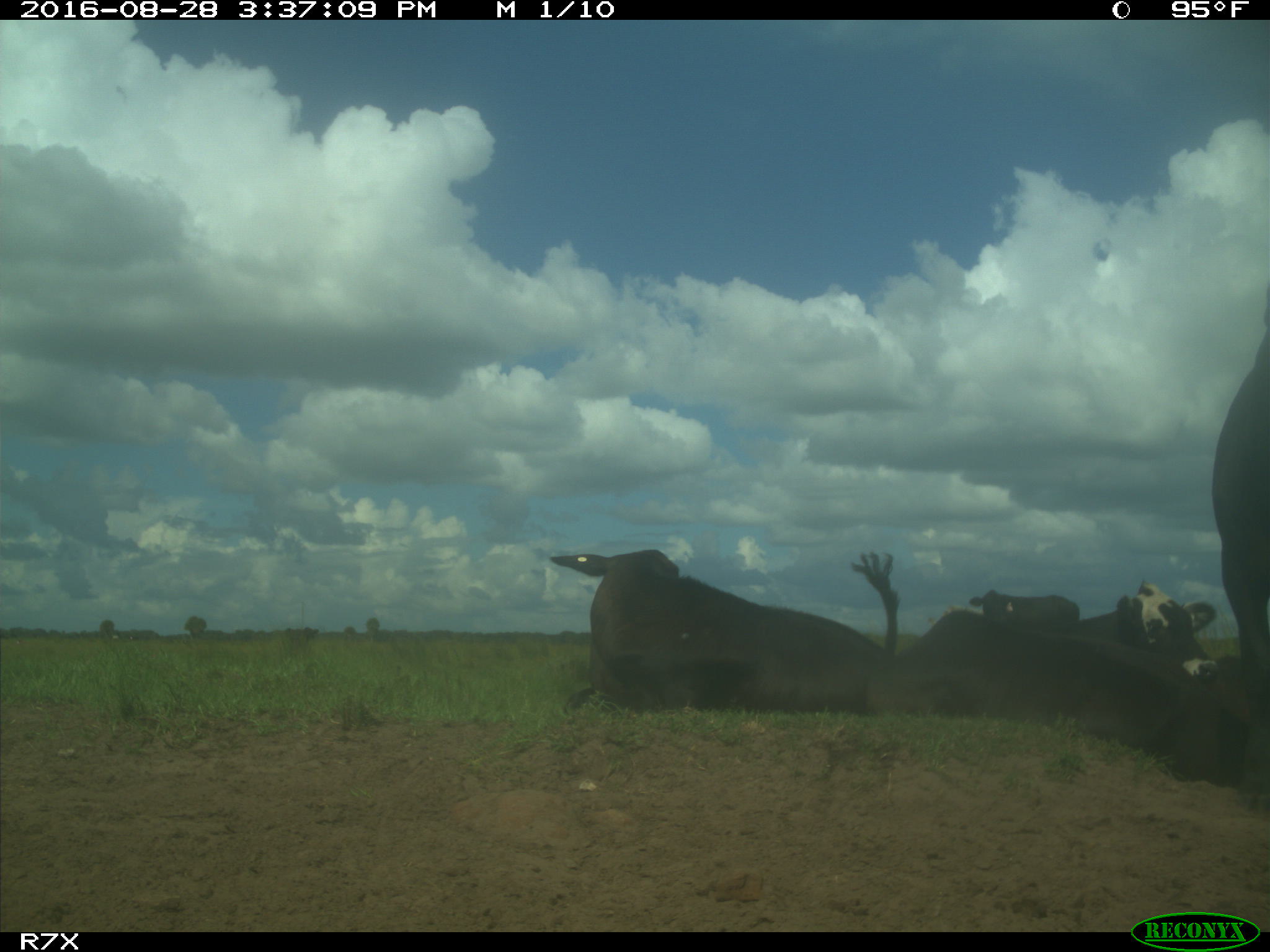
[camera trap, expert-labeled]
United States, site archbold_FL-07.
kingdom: Animalia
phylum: Chordata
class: Mammalia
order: Artiodactyla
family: Bovidae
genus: Bos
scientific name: Bos taurus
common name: domestic cow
Bos taurus (domestic cow).